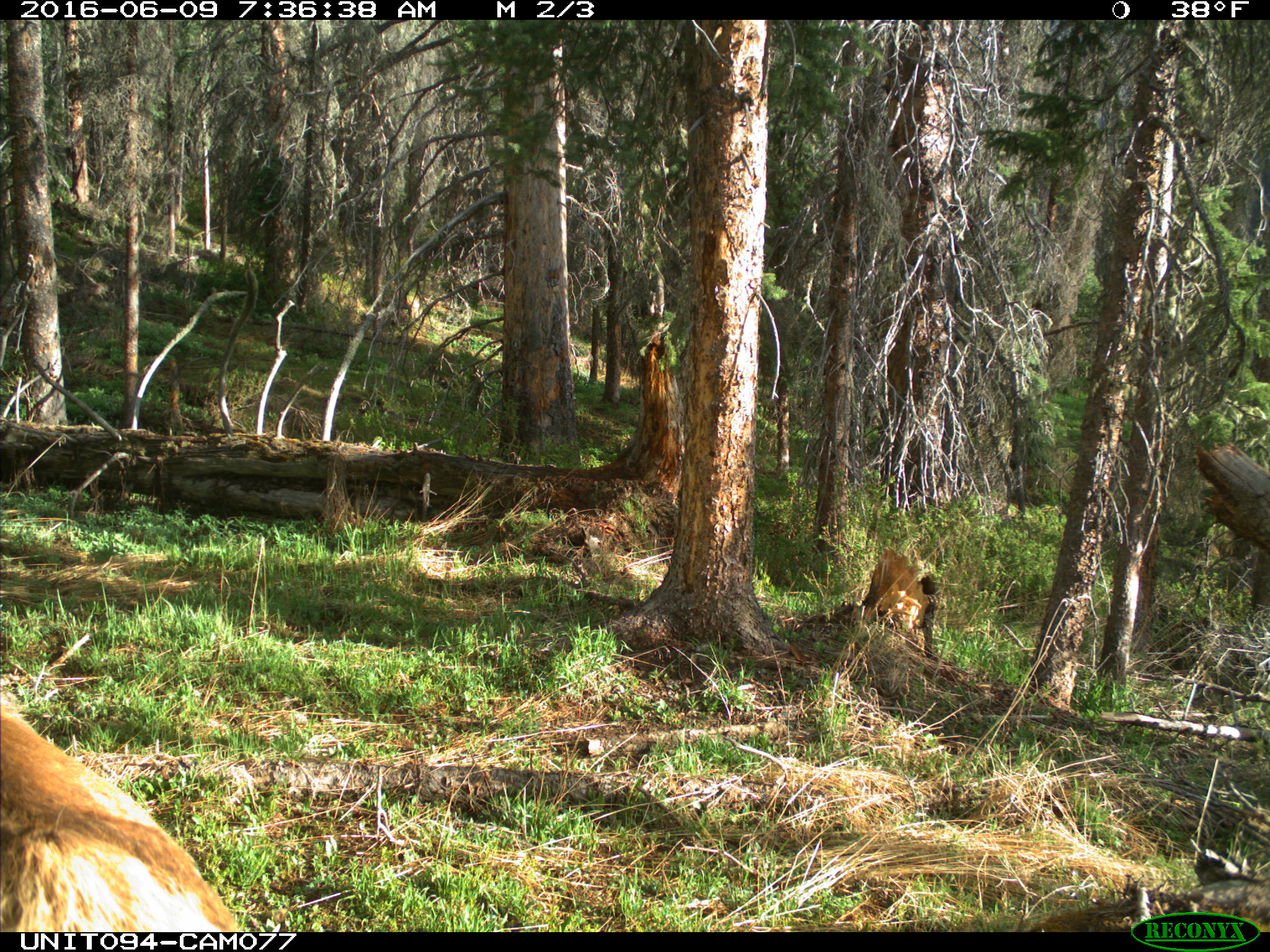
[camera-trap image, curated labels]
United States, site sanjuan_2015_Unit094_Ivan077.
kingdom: Animalia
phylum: Chordata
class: Mammalia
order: Artiodactyla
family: Cervidae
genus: Cervus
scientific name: Cervus elaphus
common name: red deer